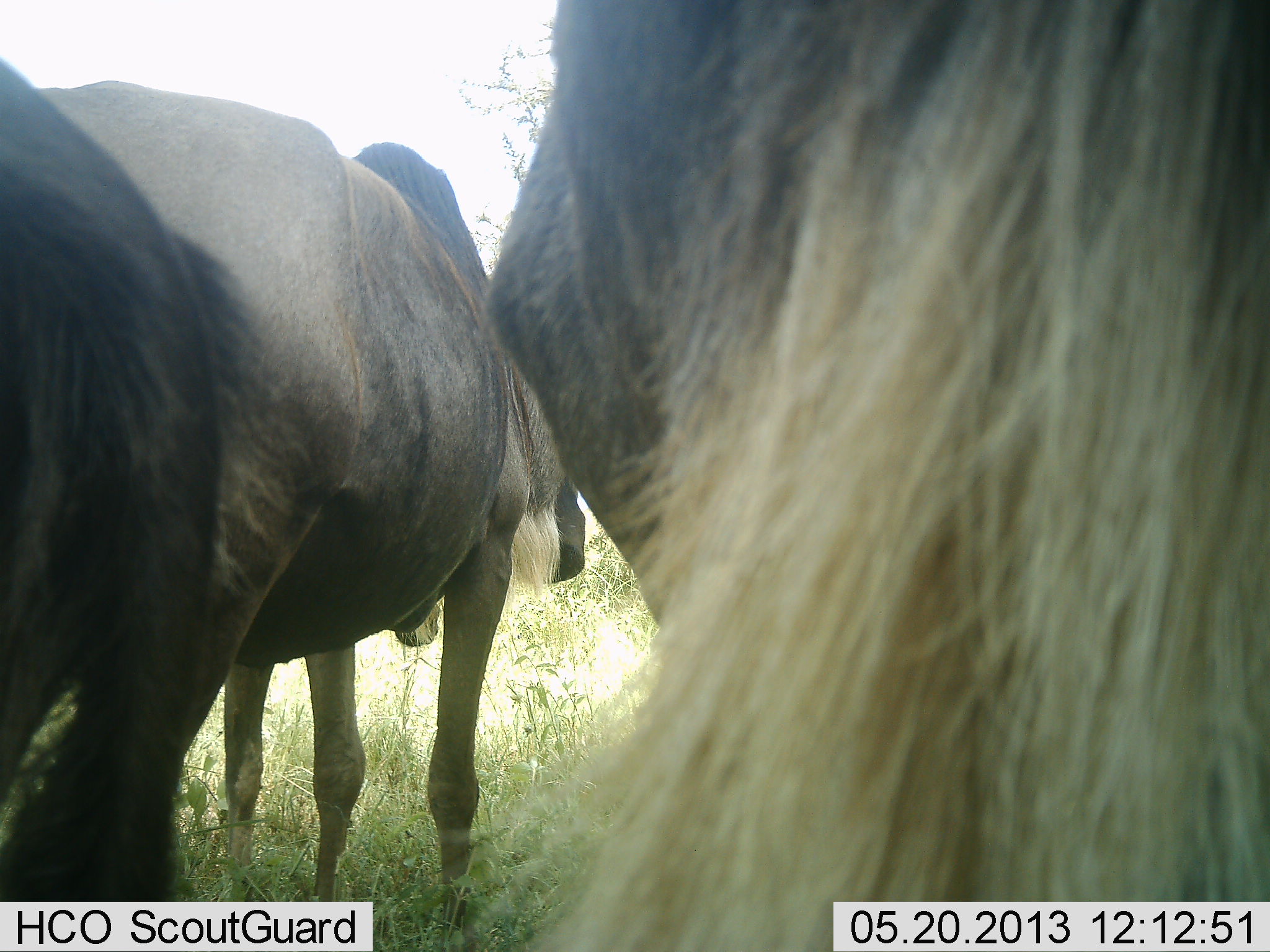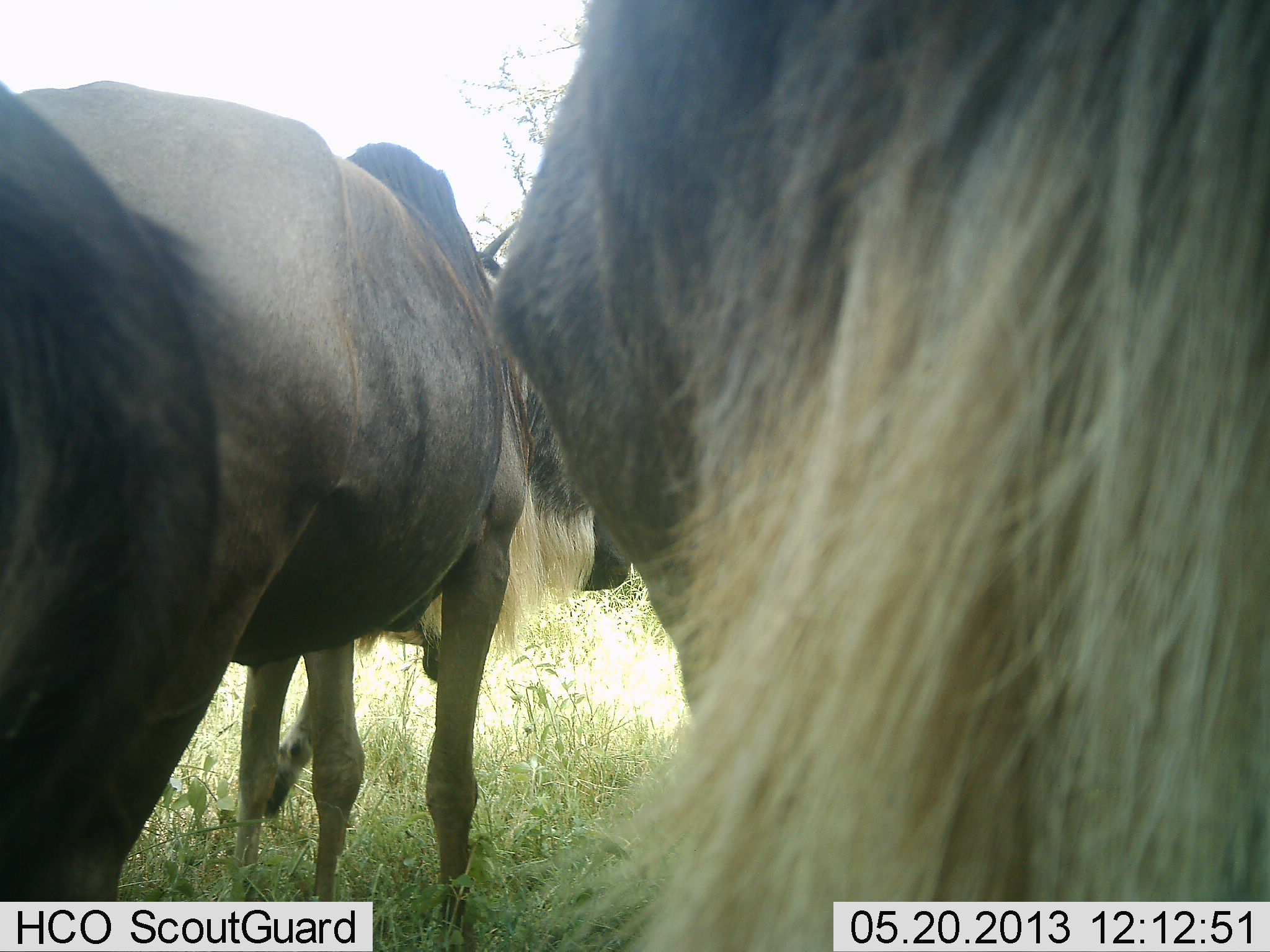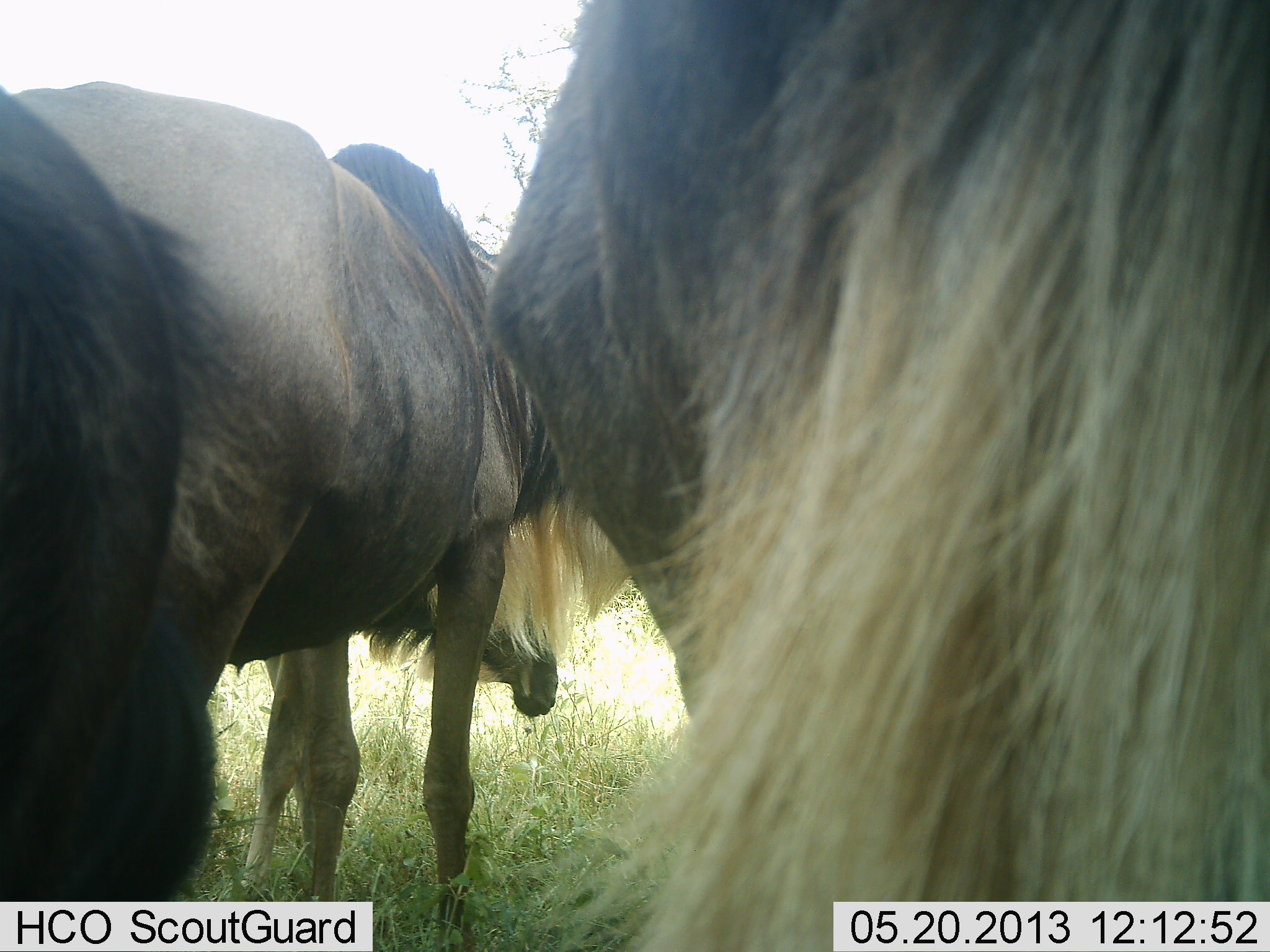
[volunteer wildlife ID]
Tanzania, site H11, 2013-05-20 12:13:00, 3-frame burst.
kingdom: Animalia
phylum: Chordata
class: Mammalia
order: Artiodactyla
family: Bovidae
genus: Connochaetes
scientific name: Connochaetes taurinus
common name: blue wildebeest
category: wildebeest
Wildebeest (blue wildebeest) (Connochaetes taurinus), count 3. Behavior (volunteer vote fractions): standing 93%, resting 0%, moving 11%, interacting 4%. Young present (vote fraction): 4%. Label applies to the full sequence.